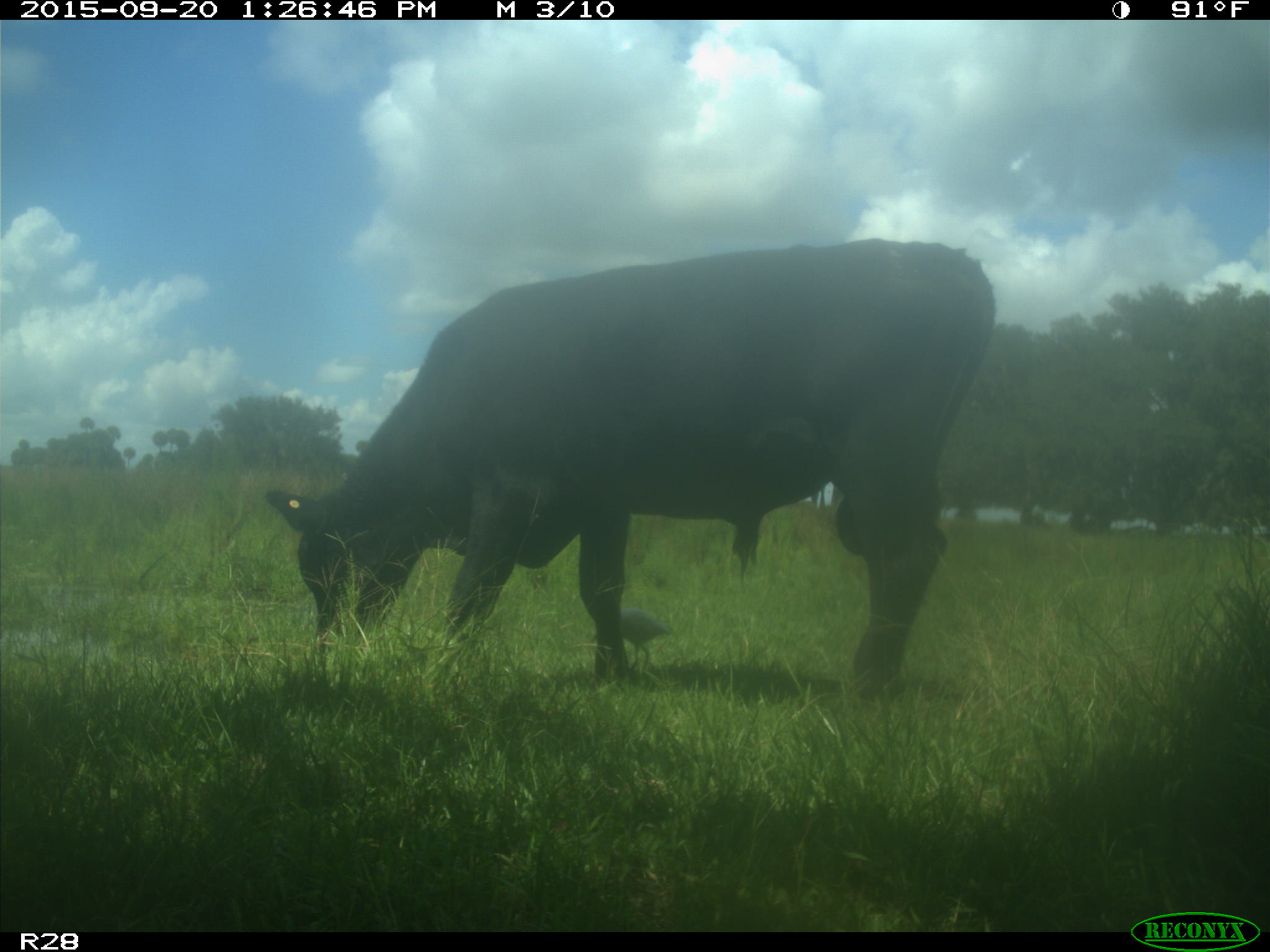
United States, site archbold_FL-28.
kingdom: Animalia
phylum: Chordata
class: Mammalia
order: Artiodactyla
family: Bovidae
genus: Bos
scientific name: Bos taurus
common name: domestic cow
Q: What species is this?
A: Bos taurus (domestic cow).